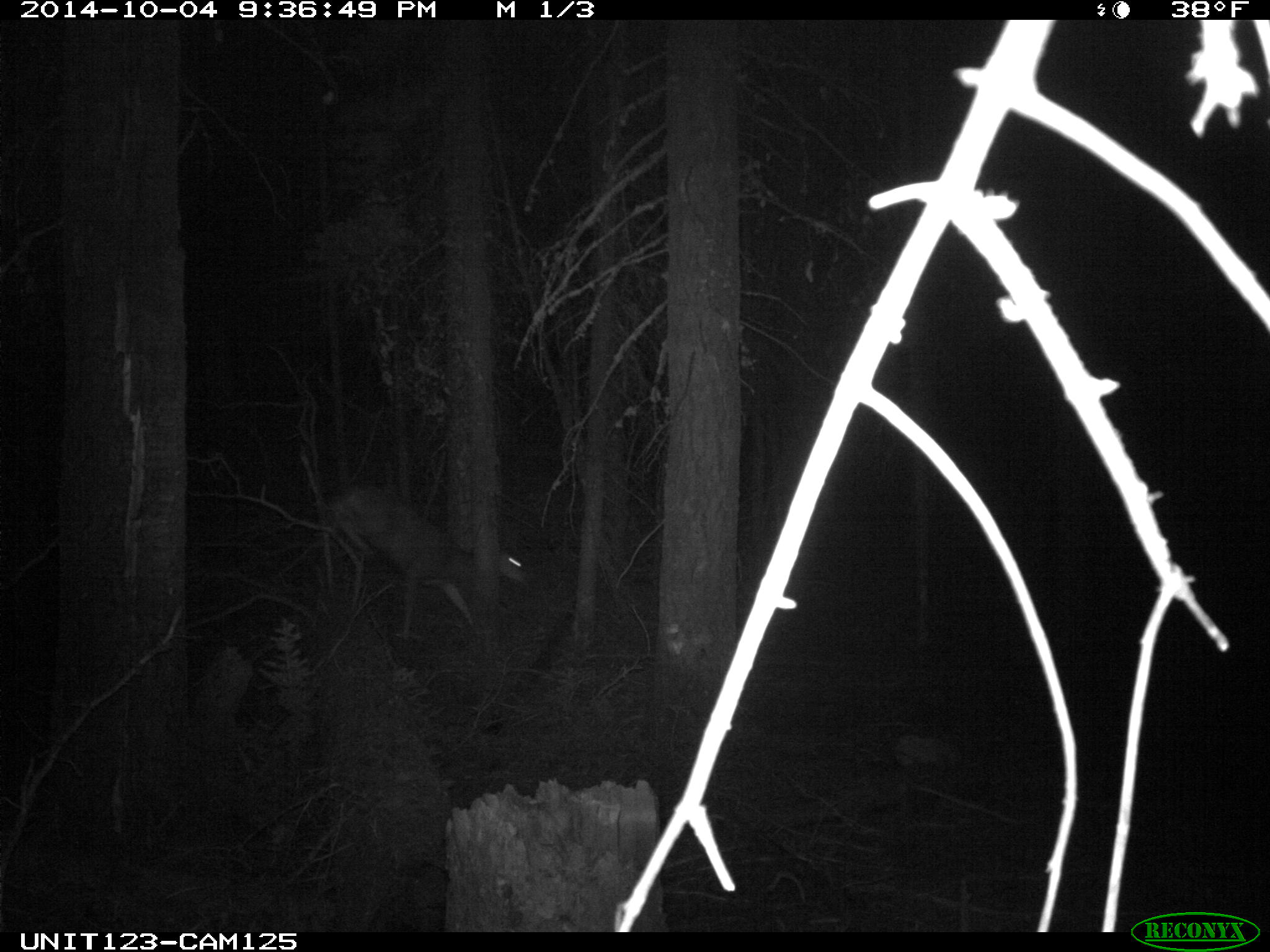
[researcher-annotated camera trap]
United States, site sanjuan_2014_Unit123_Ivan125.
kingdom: Animalia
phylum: Chordata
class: Mammalia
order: Artiodactyla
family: Cervidae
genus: Odocoileus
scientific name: Odocoileus hemionus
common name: mule deer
Odocoileus hemionus (mule deer).